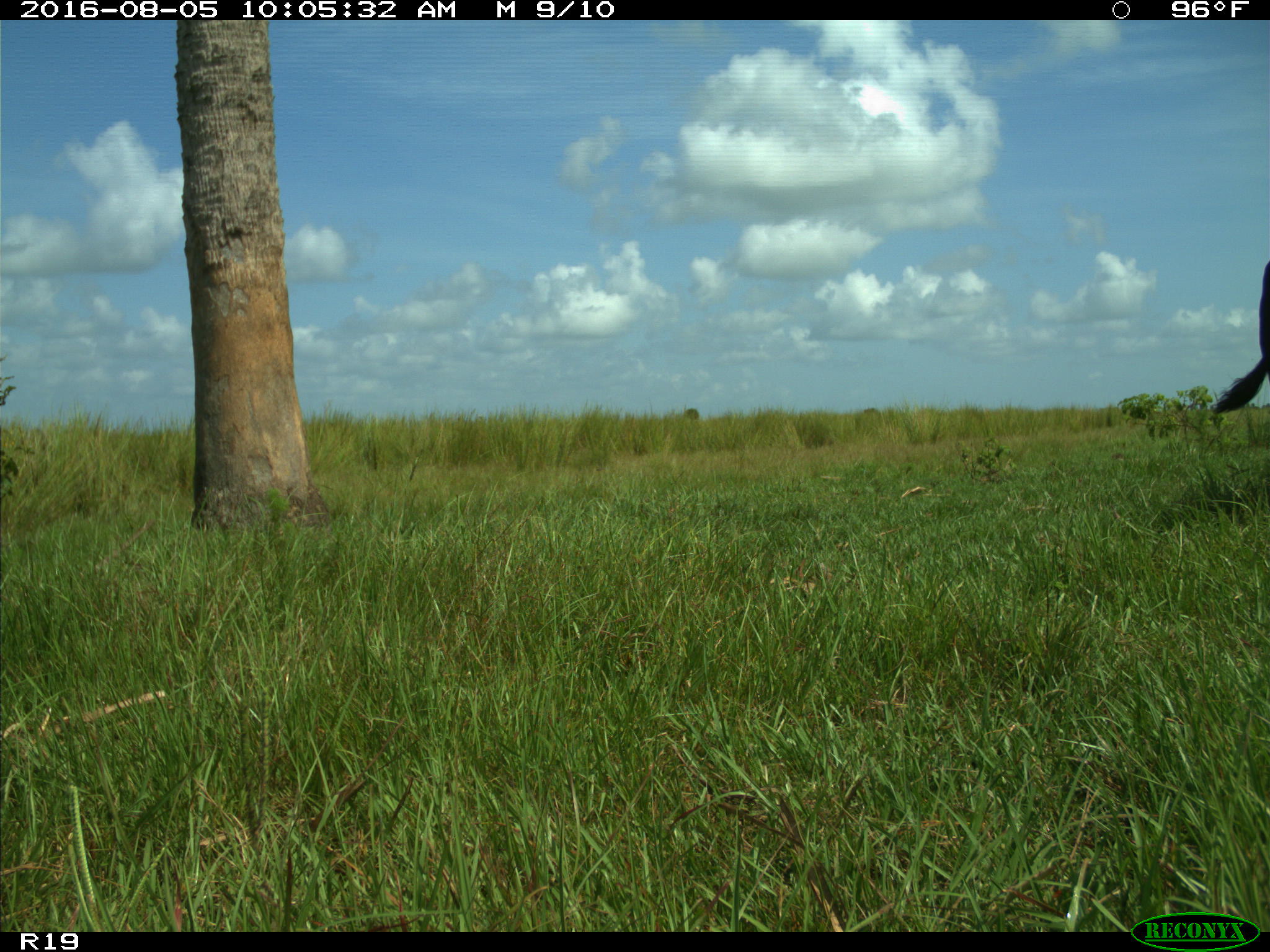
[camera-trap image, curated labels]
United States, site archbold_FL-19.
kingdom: Animalia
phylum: Chordata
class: Mammalia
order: Artiodactyla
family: Bovidae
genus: Bos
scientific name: Bos taurus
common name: domestic cow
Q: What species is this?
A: Bos taurus (domestic cow).